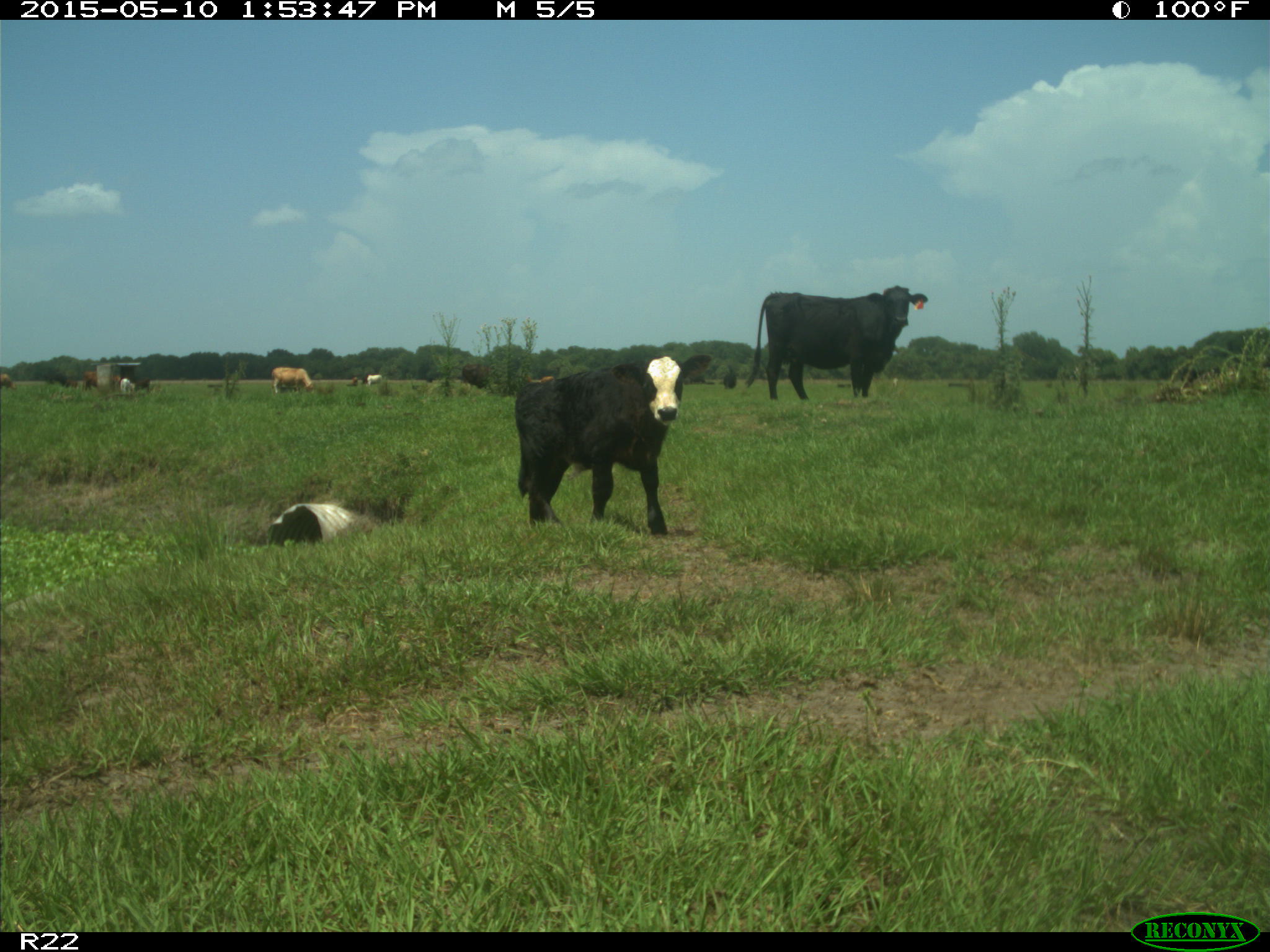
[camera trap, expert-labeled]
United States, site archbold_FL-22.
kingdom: Animalia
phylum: Chordata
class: Mammalia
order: Artiodactyla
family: Bovidae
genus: Bos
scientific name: Bos taurus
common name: domestic cow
Bos taurus (domestic cow).